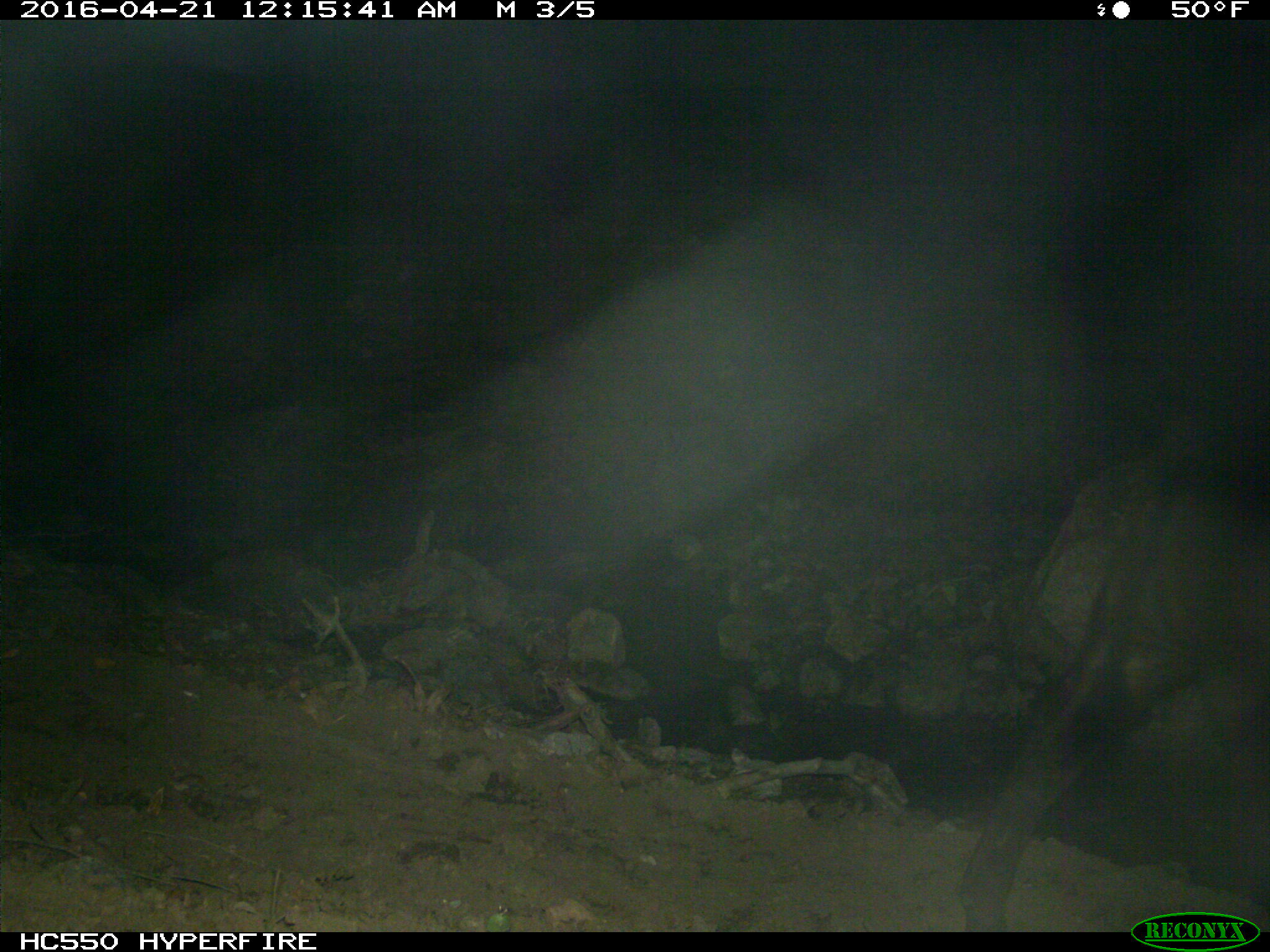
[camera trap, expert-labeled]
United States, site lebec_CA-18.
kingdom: Animalia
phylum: Chordata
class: Mammalia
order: Artiodactyla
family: Bovidae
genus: Bos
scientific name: Bos taurus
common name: domestic cow